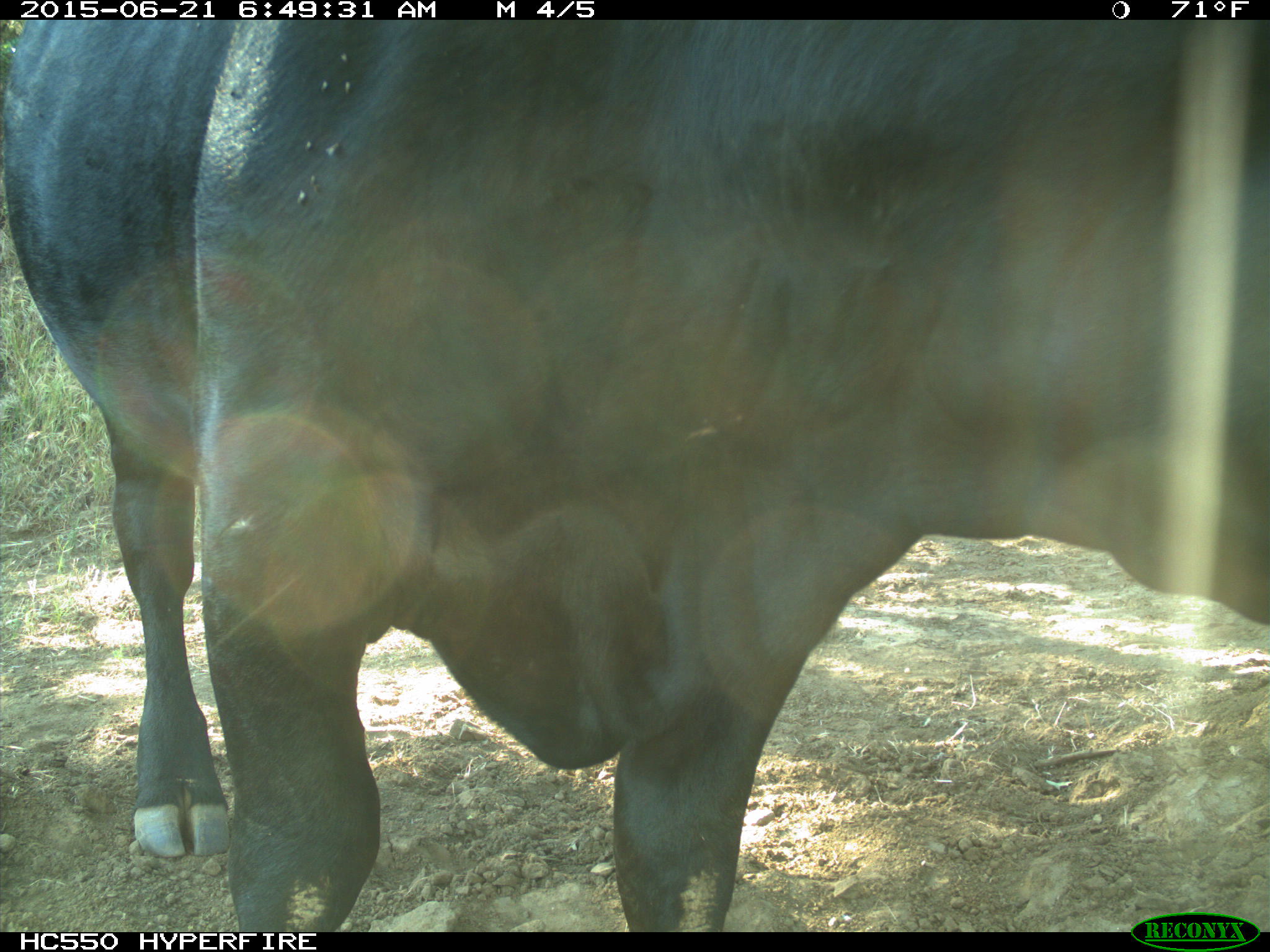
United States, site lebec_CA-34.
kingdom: Animalia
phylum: Chordata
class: Mammalia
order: Artiodactyla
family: Bovidae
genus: Bos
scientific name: Bos taurus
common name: domestic cow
Bos taurus (domestic cow).